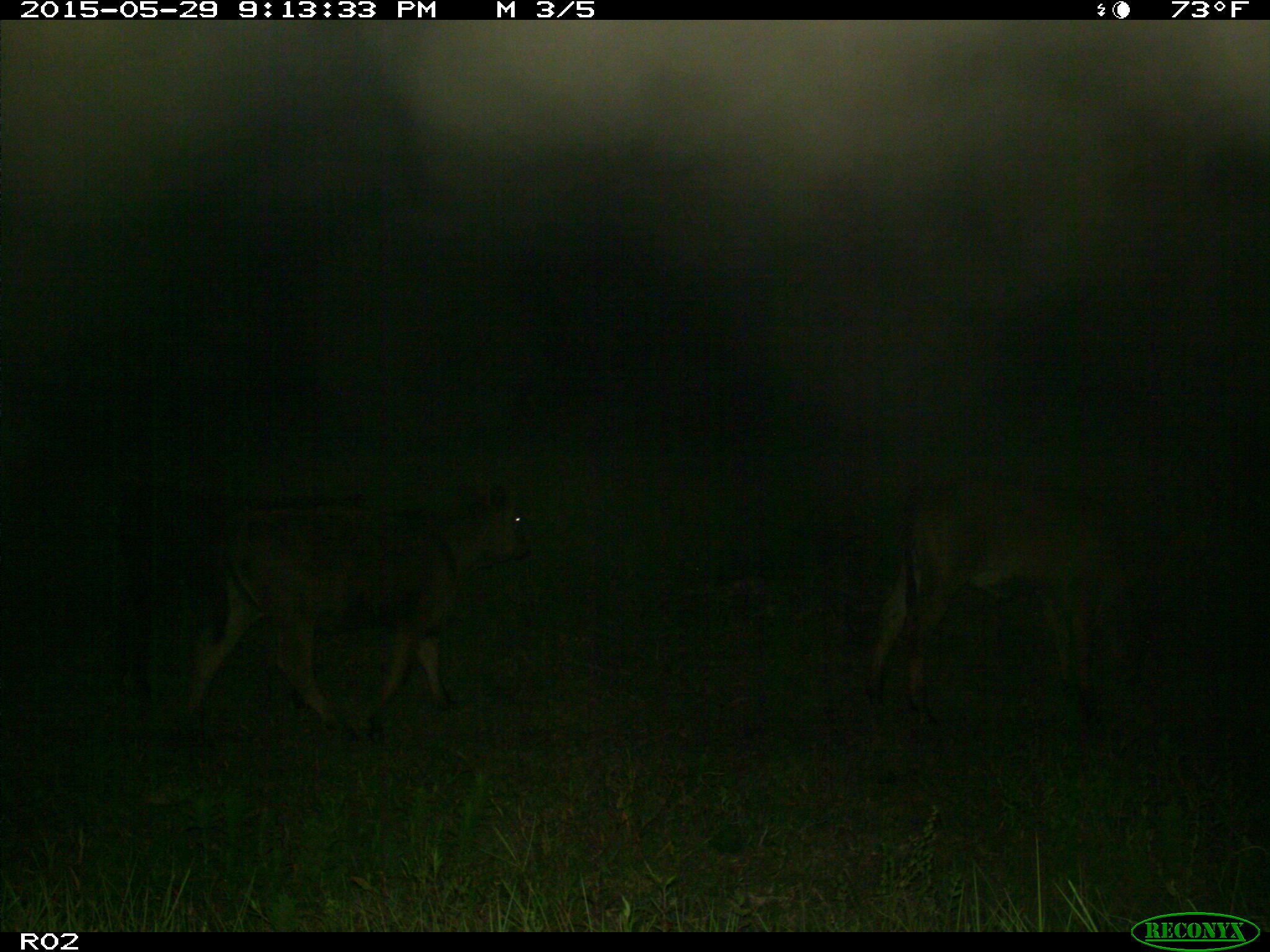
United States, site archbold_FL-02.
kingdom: Animalia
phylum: Chordata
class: Mammalia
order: Artiodactyla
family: Bovidae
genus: Bos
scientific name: Bos taurus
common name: domestic cow